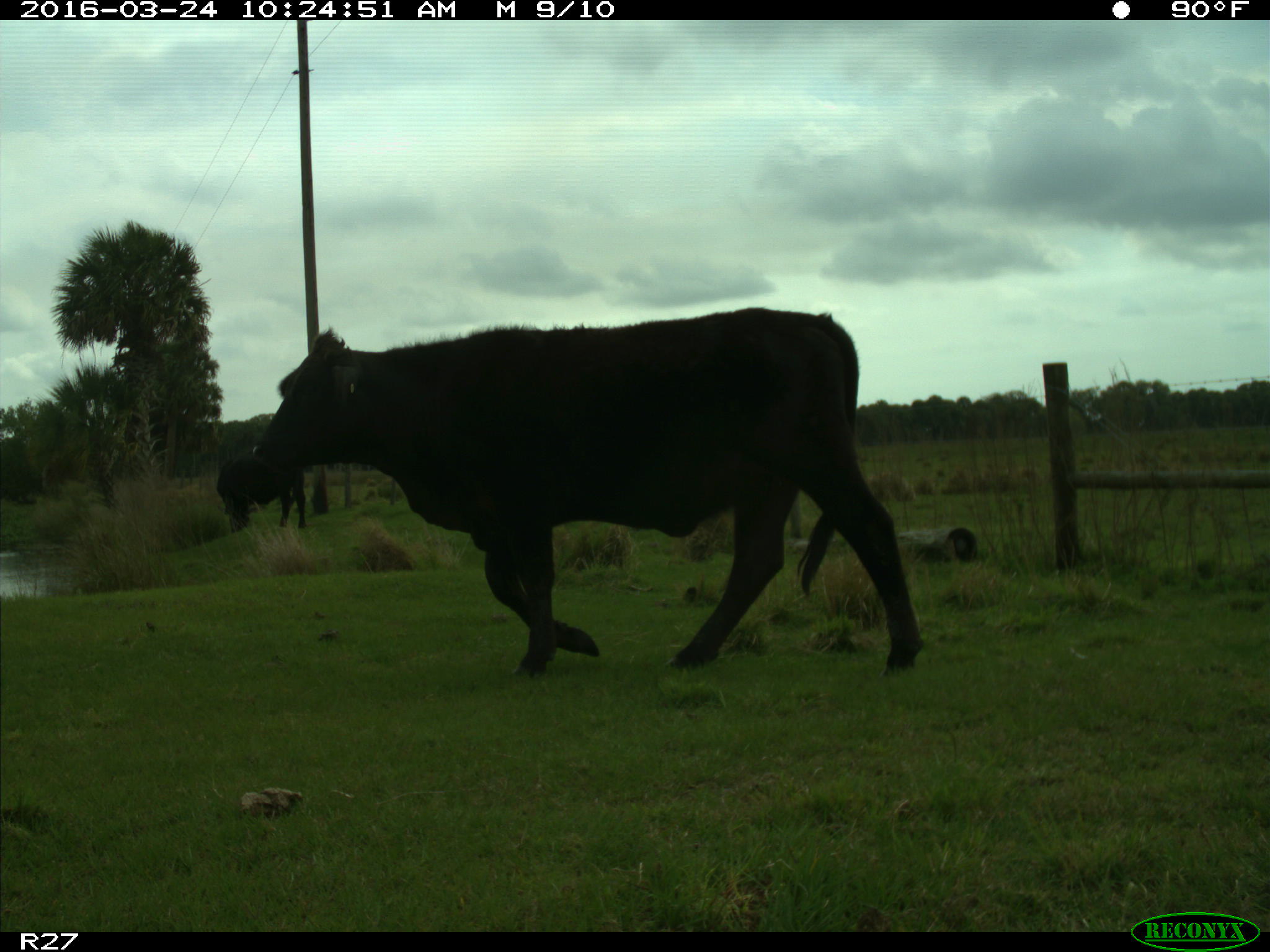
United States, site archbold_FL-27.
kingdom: Animalia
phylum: Chordata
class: Mammalia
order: Artiodactyla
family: Bovidae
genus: Bos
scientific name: Bos taurus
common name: domestic cow